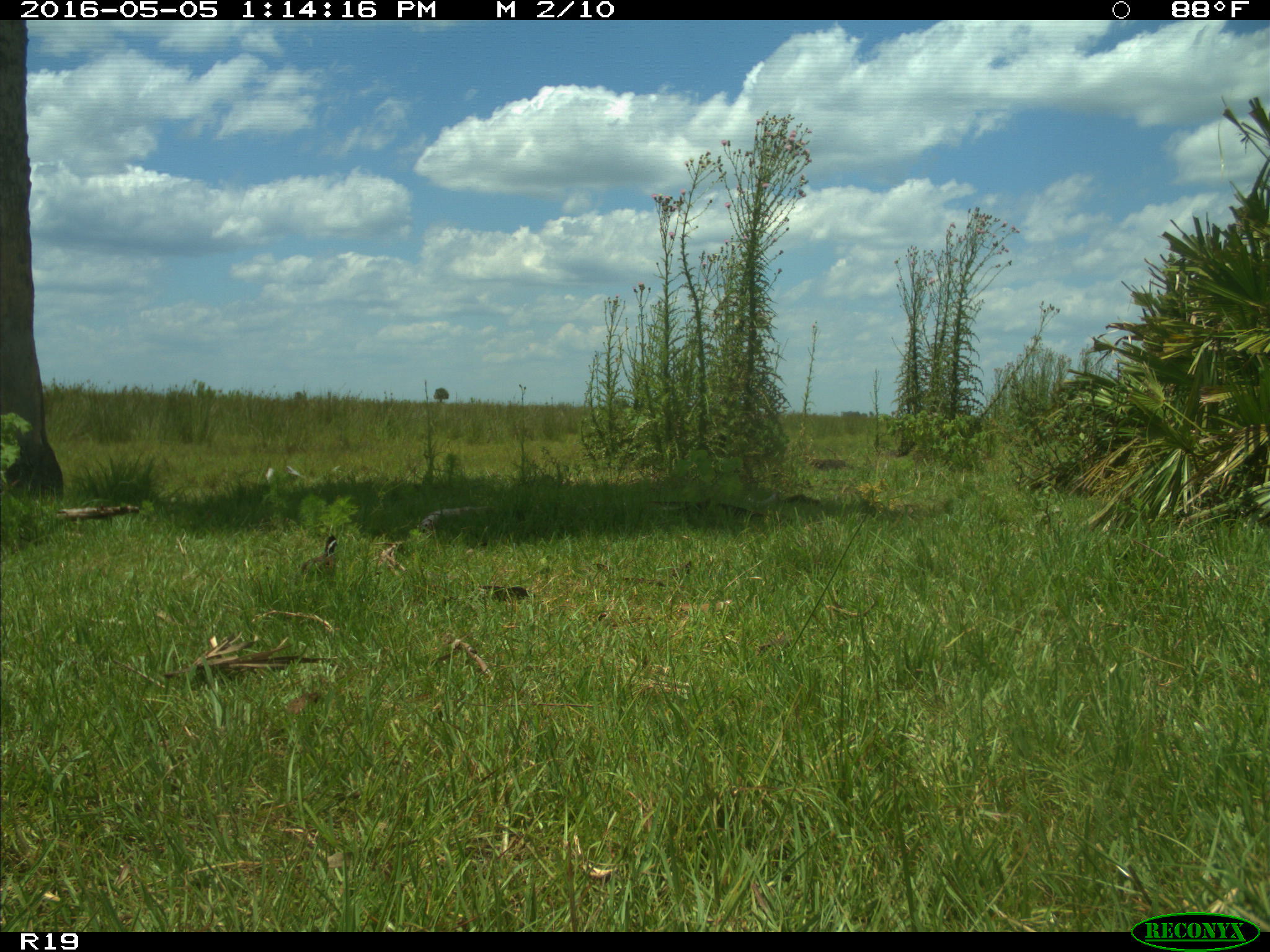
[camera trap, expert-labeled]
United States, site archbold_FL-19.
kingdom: Animalia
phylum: Chordata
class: Aves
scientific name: Aves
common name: birds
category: unidentified bird